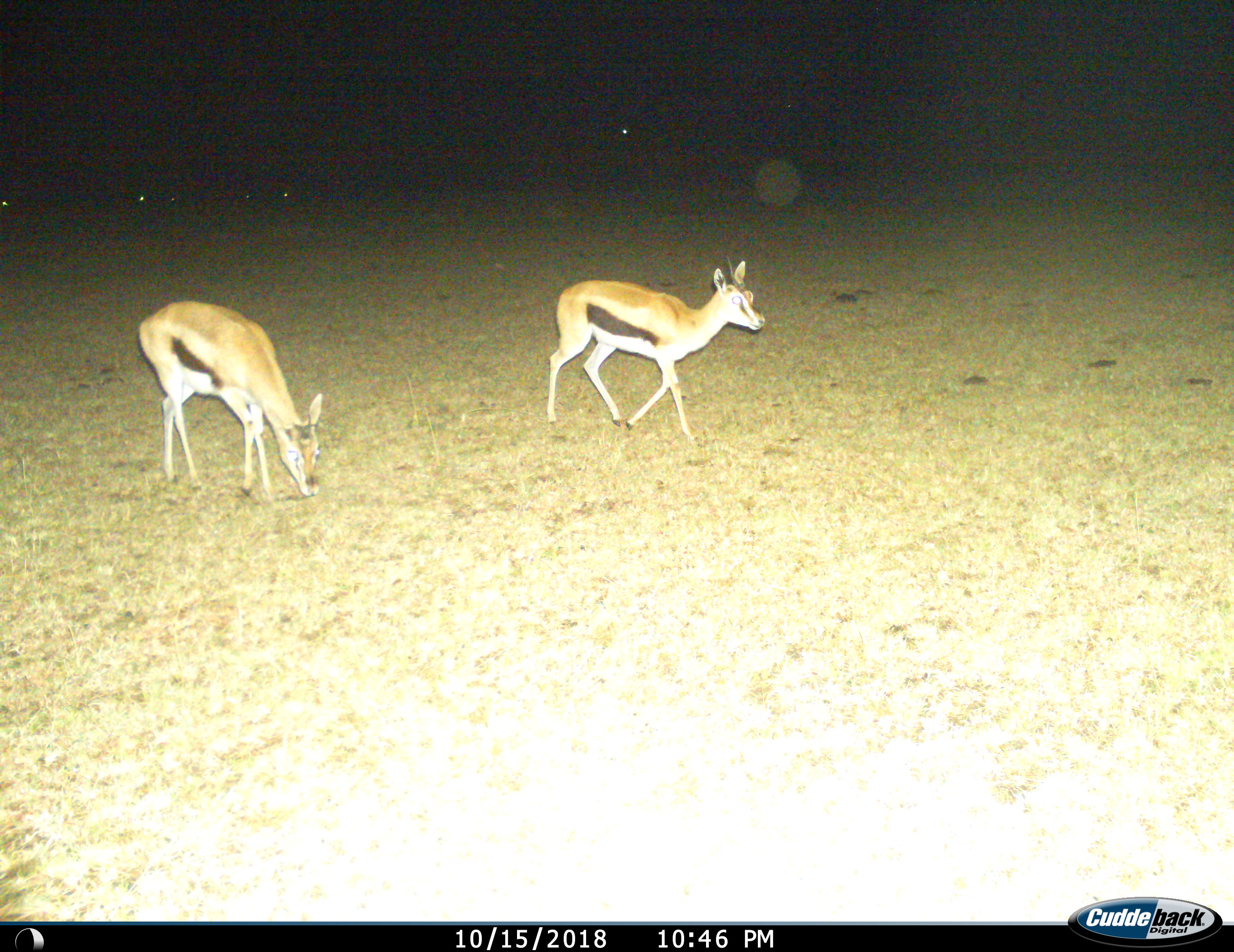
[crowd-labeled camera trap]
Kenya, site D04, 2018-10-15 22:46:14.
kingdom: Animalia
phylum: Chordata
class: Mammalia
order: Artiodactyla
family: Bovidae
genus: Eudorcas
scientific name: Eudorcas thomsonii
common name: thomson's gazelle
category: gazellethomsons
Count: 2.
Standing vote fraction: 20%.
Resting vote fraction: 0%.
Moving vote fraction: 90%.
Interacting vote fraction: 0%.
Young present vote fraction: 0%.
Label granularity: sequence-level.